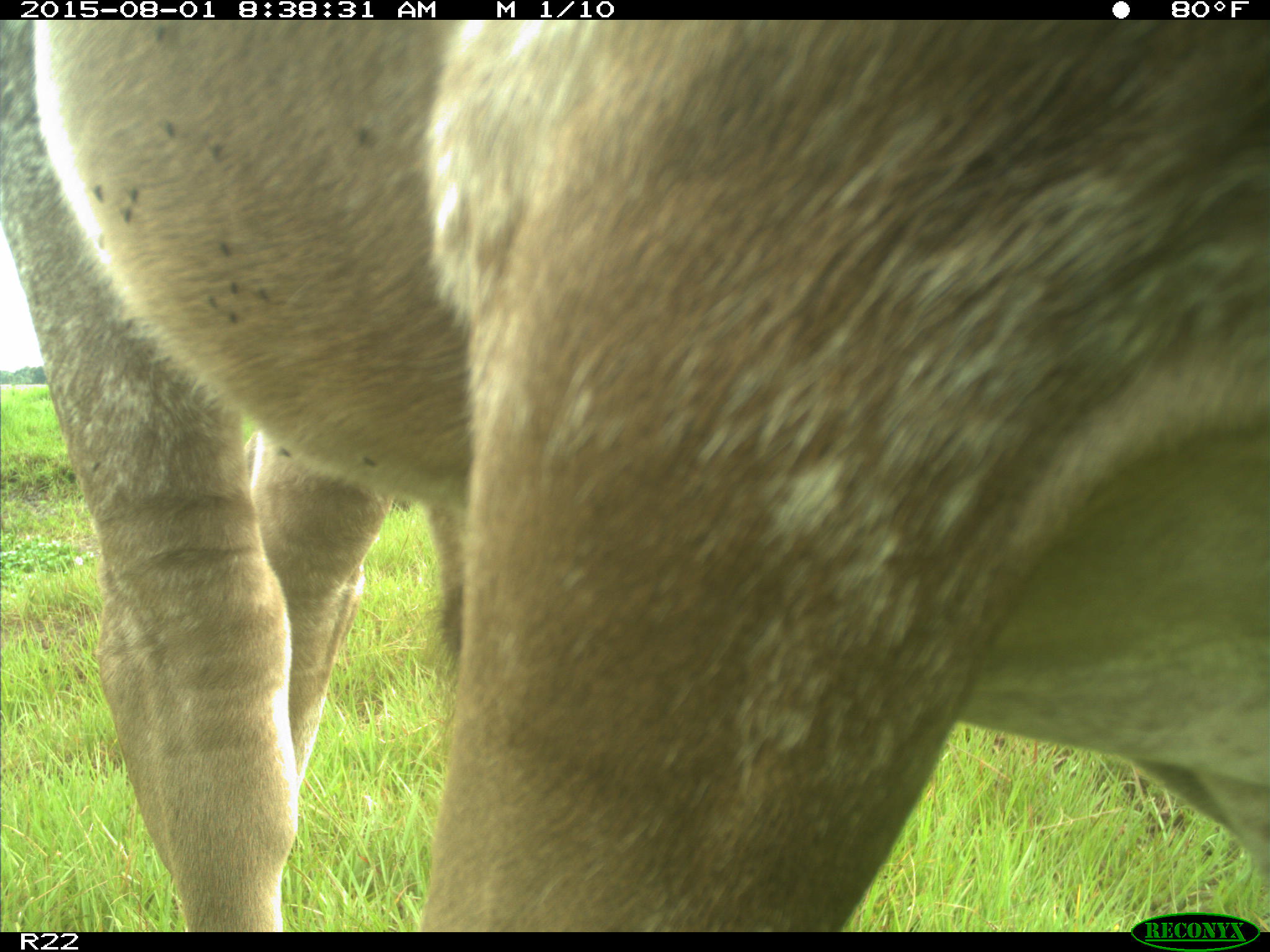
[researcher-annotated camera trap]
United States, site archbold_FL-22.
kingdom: Animalia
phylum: Chordata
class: Mammalia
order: Artiodactyla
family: Bovidae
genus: Bos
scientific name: Bos taurus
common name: domestic cow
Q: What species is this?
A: Bos taurus (domestic cow).